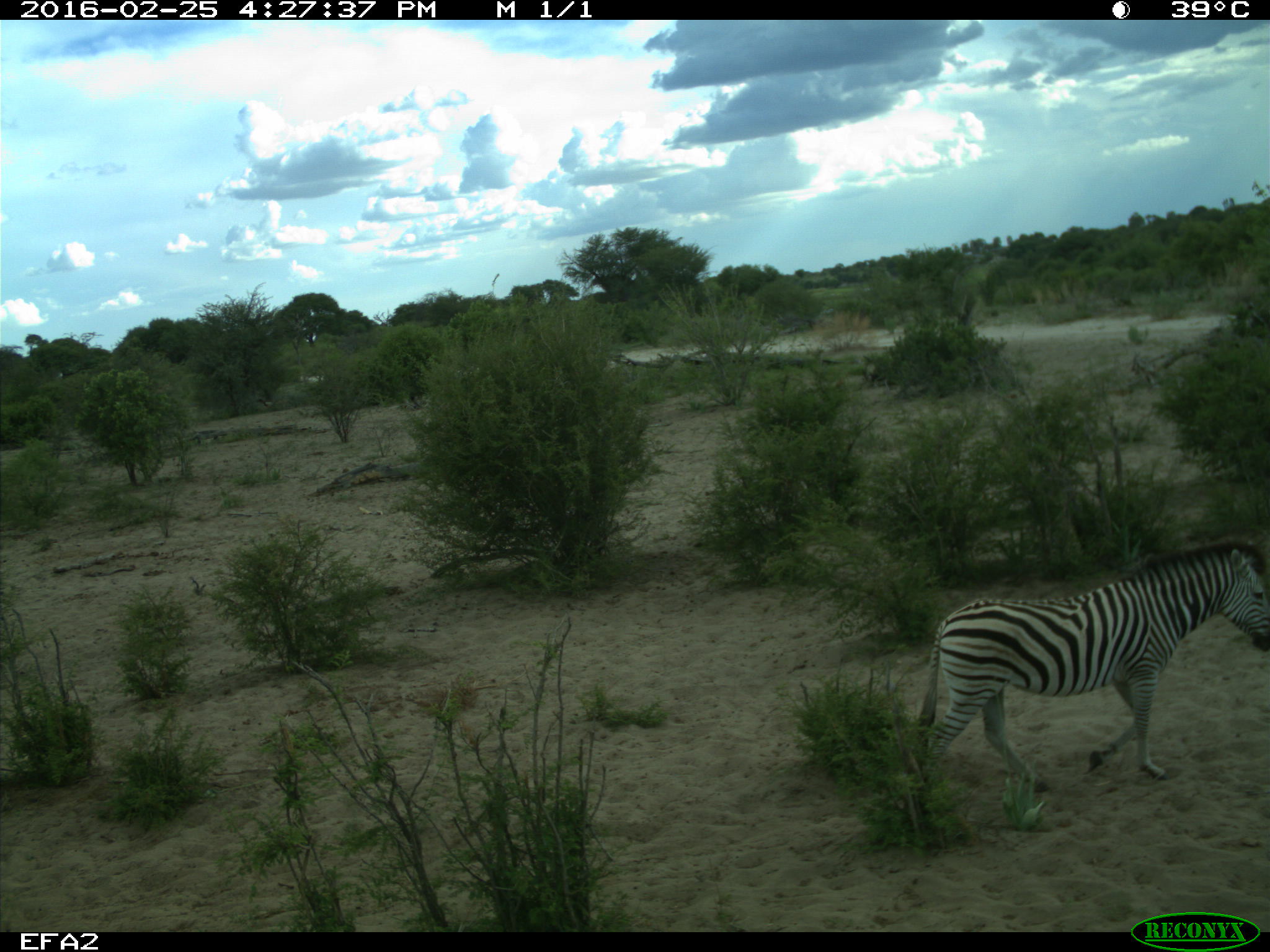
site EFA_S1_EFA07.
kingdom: Animalia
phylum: Chordata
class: Mammalia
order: Perissodactyla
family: Equidae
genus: Equus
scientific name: Equus quagga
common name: plains zebra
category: zebraplains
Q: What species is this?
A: Zebraplains (plains zebra) (Equus quagga).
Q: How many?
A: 1.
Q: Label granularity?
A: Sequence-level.